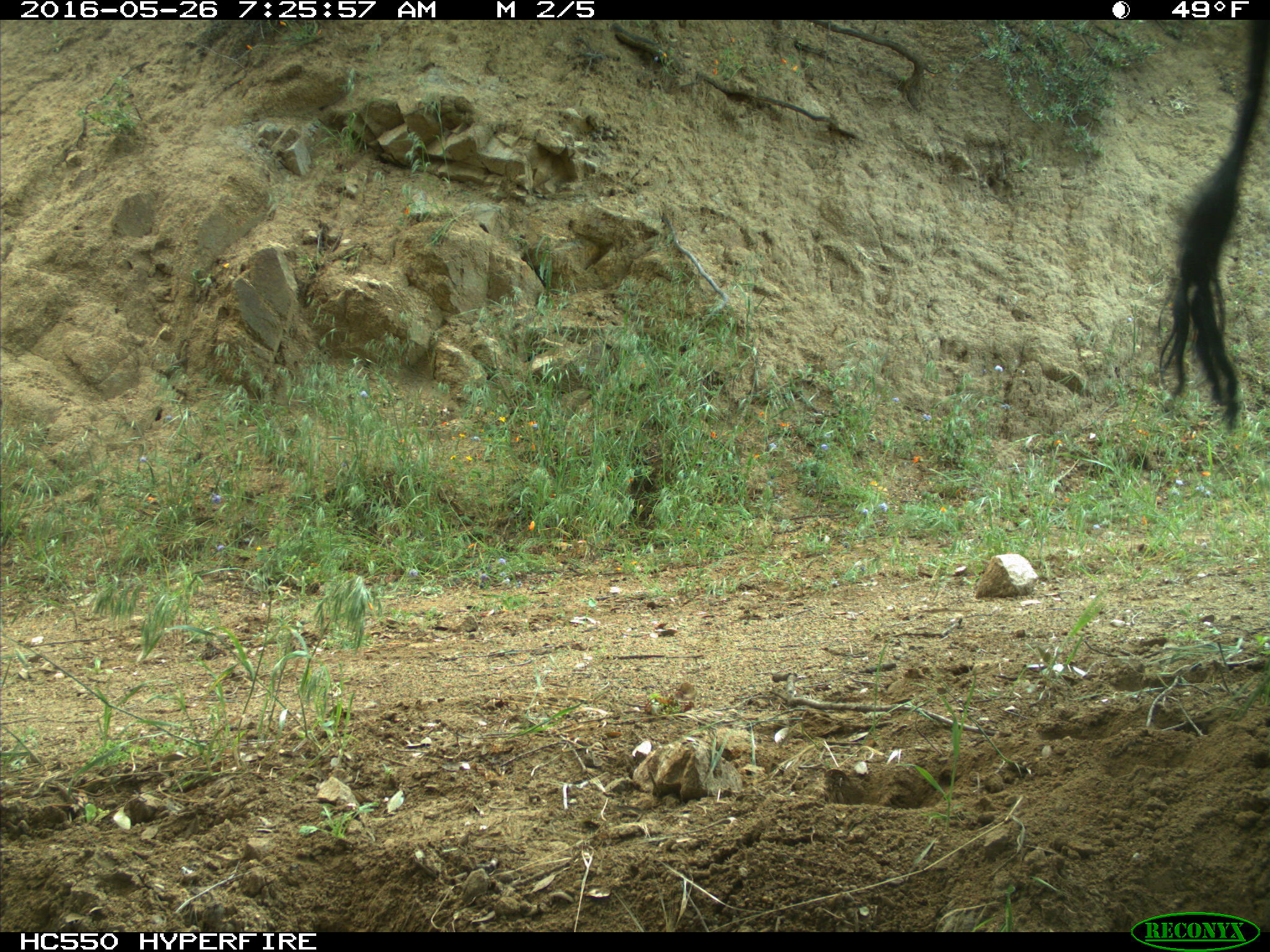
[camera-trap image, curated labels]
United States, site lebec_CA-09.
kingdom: Animalia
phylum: Chordata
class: Mammalia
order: Artiodactyla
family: Bovidae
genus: Bos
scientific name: Bos taurus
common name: domestic cow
Bos taurus (domestic cow).